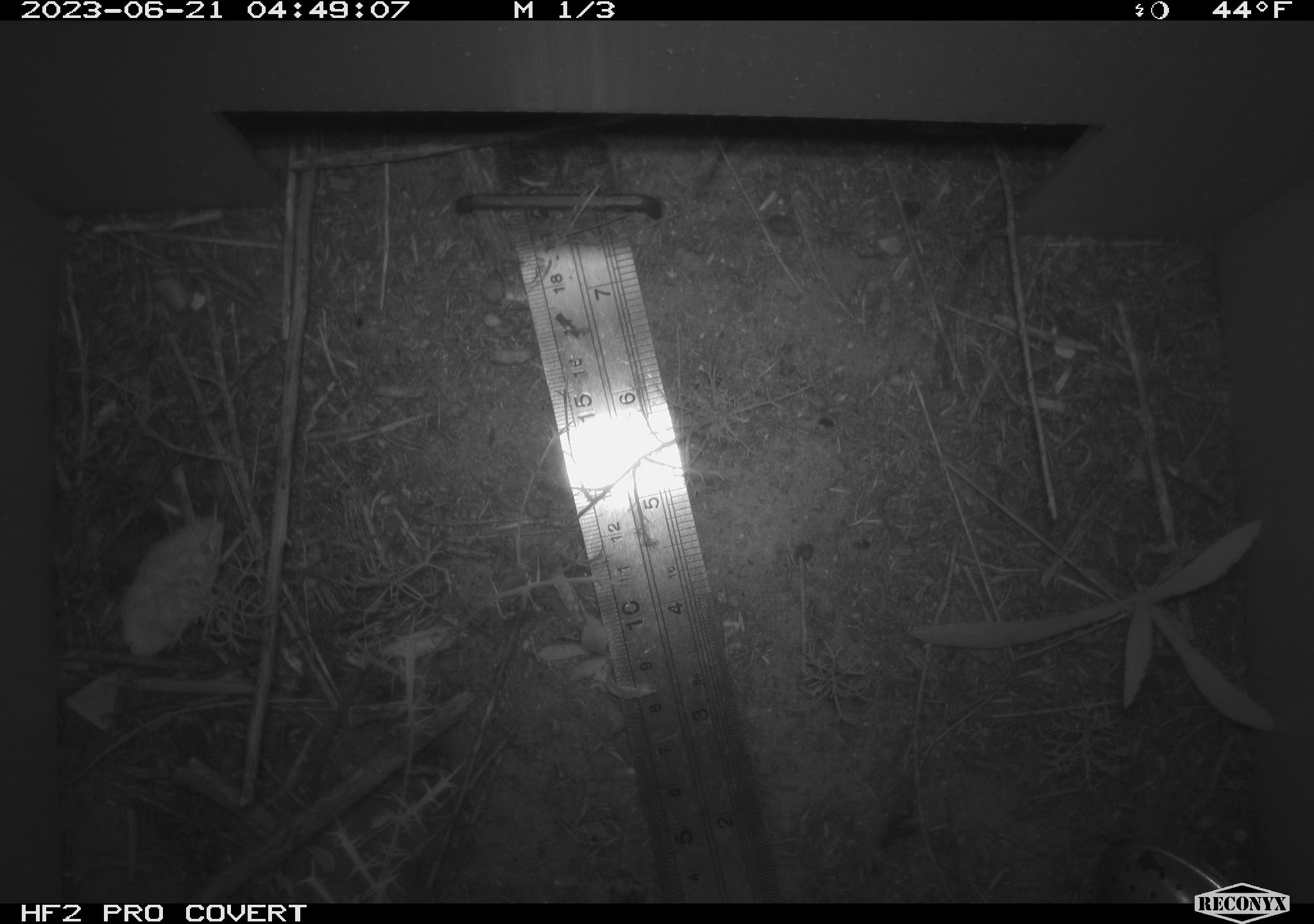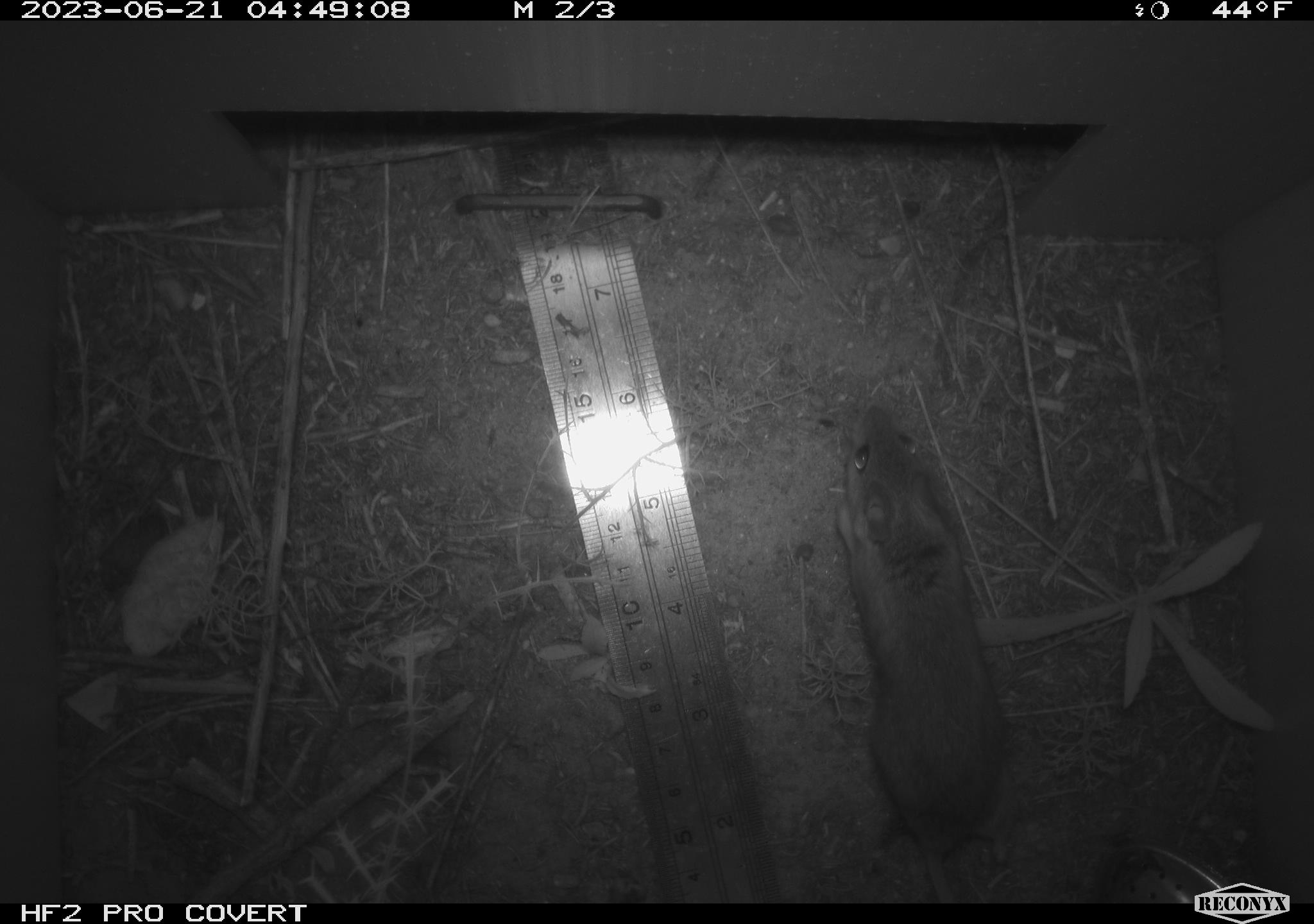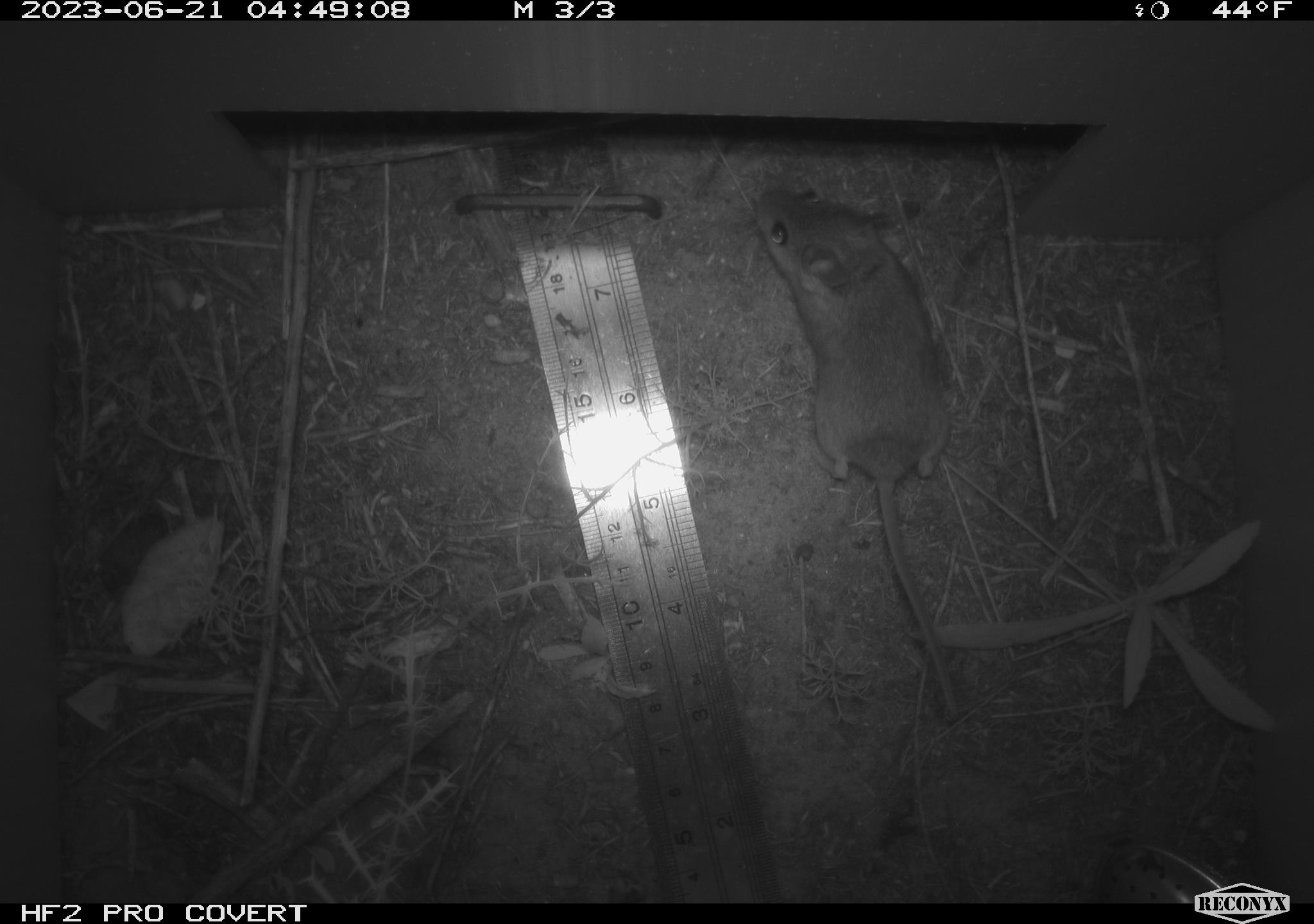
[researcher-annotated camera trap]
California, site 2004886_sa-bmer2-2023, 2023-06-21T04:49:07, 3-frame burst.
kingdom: Animalia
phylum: Chordata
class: Mammalia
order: Rodentia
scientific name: Rodentia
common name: mouse species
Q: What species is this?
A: Mouse species (Rodentia).